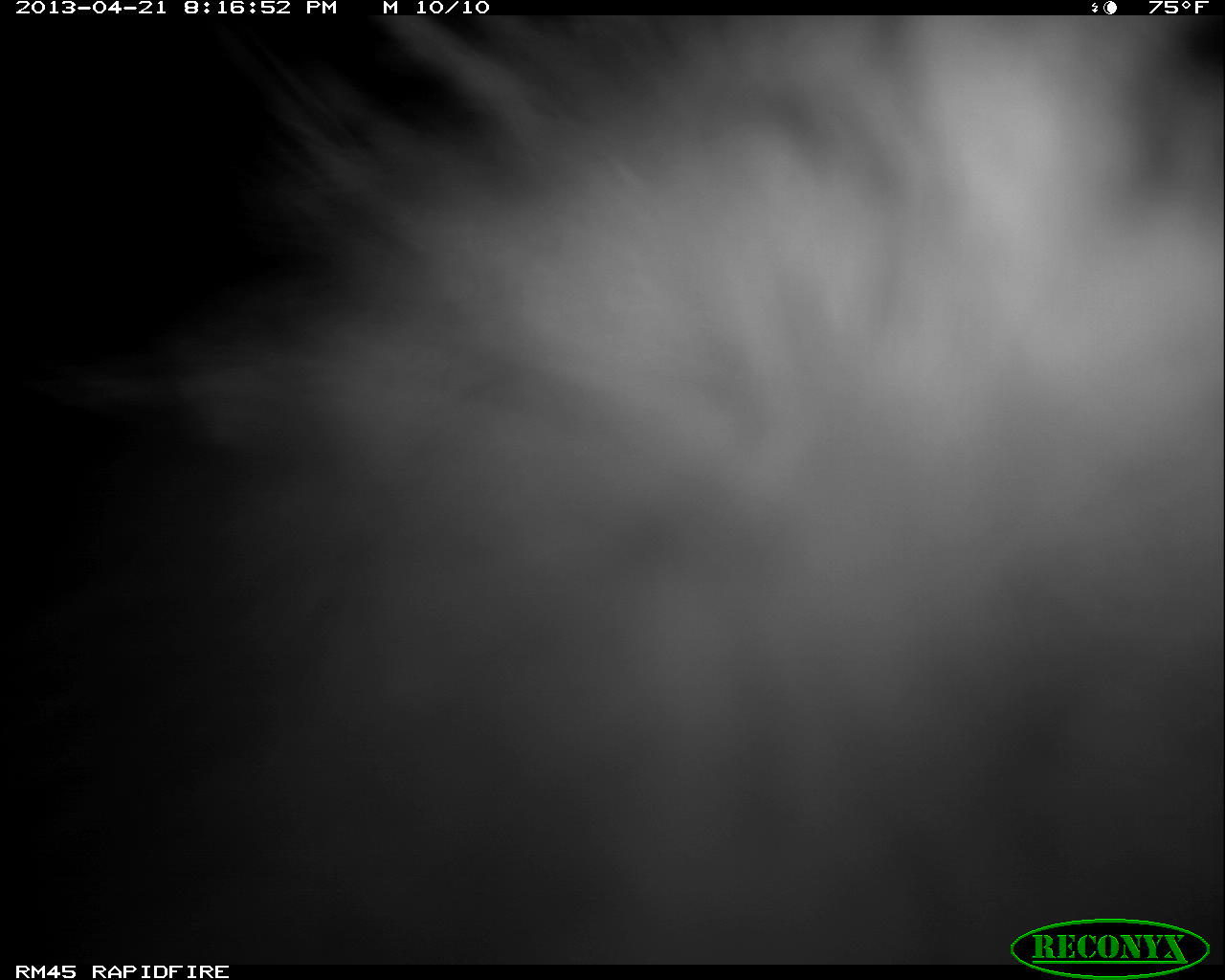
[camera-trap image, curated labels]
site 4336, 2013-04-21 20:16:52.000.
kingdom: Animalia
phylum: Chordata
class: Mammalia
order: Didelphimorphia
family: Didelphidae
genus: Didelphis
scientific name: Didelphis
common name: american opossums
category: didelphis sp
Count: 1.